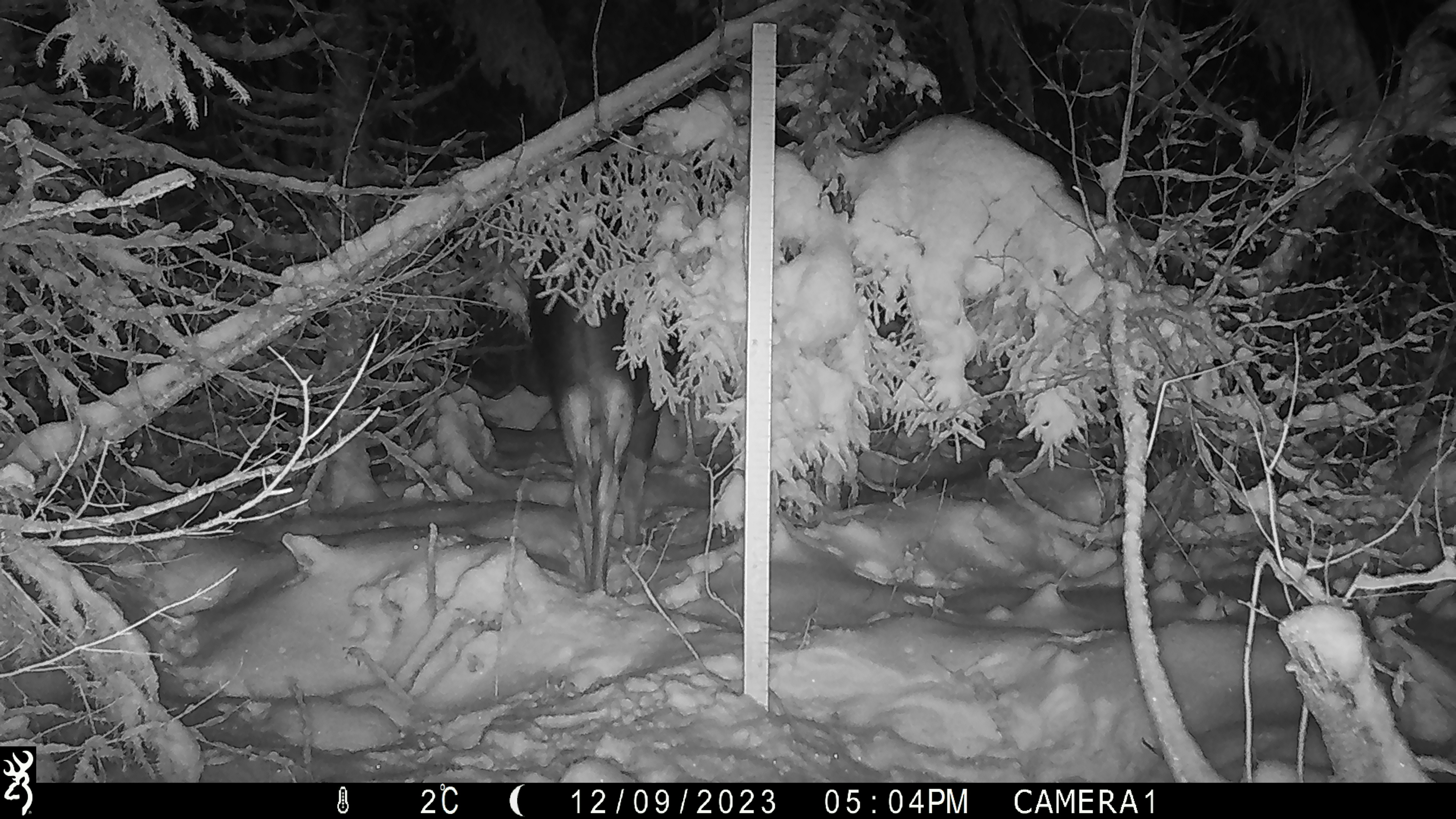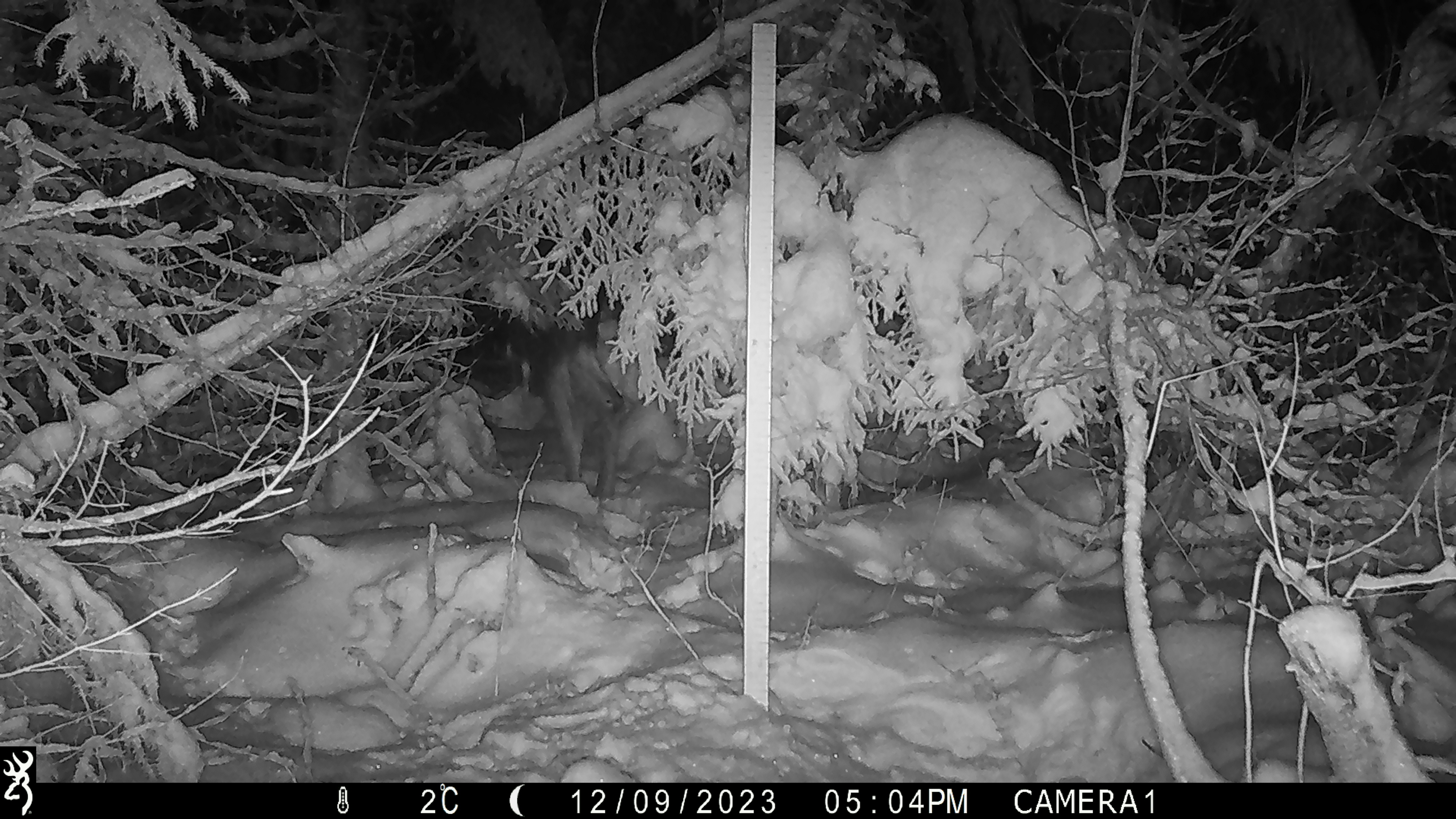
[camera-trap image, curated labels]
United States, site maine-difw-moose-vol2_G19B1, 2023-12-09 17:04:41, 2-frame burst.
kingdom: Animalia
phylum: Chordata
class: Mammalia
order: Artiodactyla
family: Cervidae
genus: Alces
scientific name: Alces alces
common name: moose